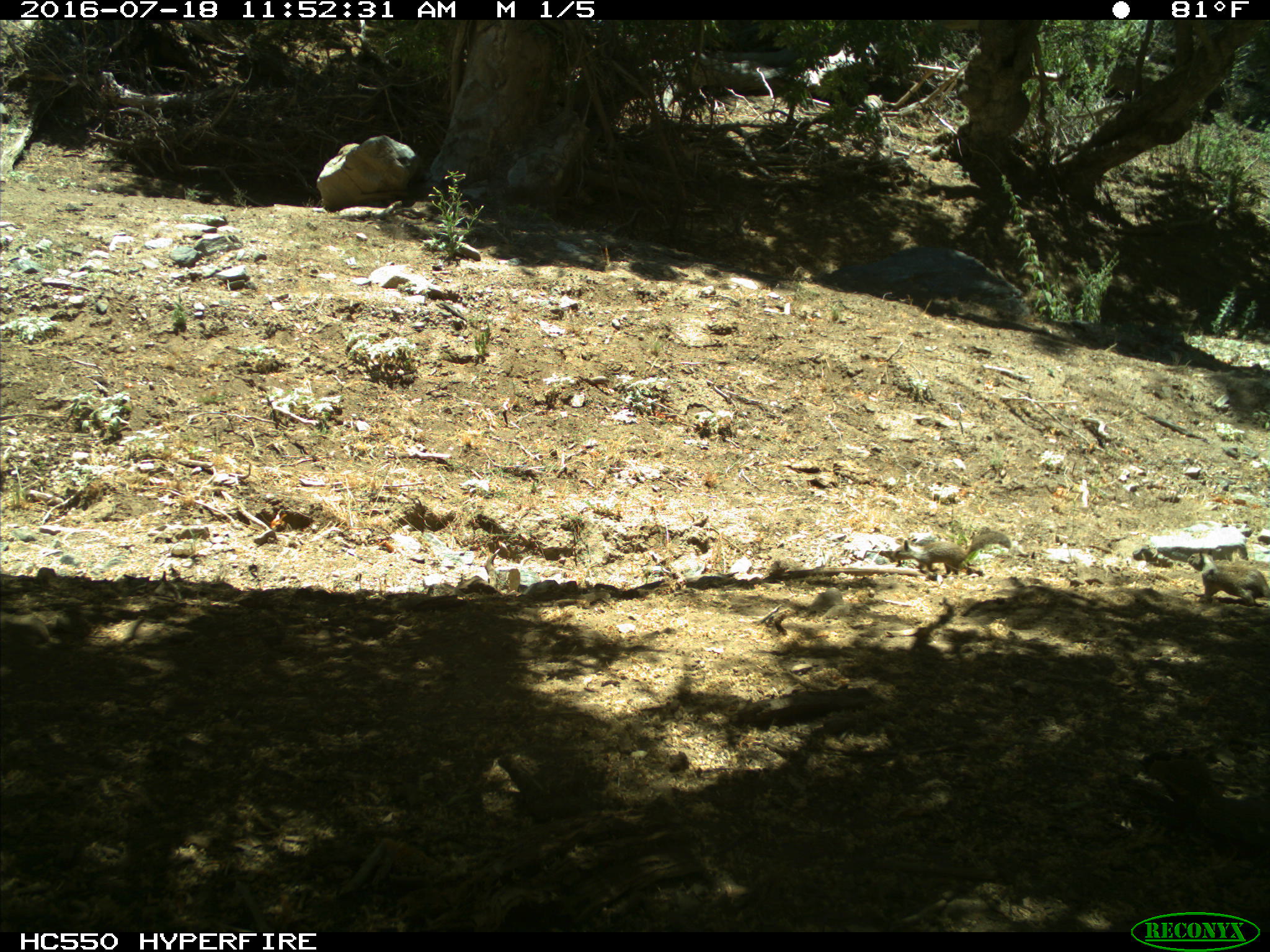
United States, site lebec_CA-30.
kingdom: Animalia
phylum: Chordata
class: Mammalia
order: Rodentia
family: Sciuridae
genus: Otospermophilus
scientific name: Otospermophilus beecheyi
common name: california ground squirrel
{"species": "Otospermophilus beecheyi (california ground squirrel)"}